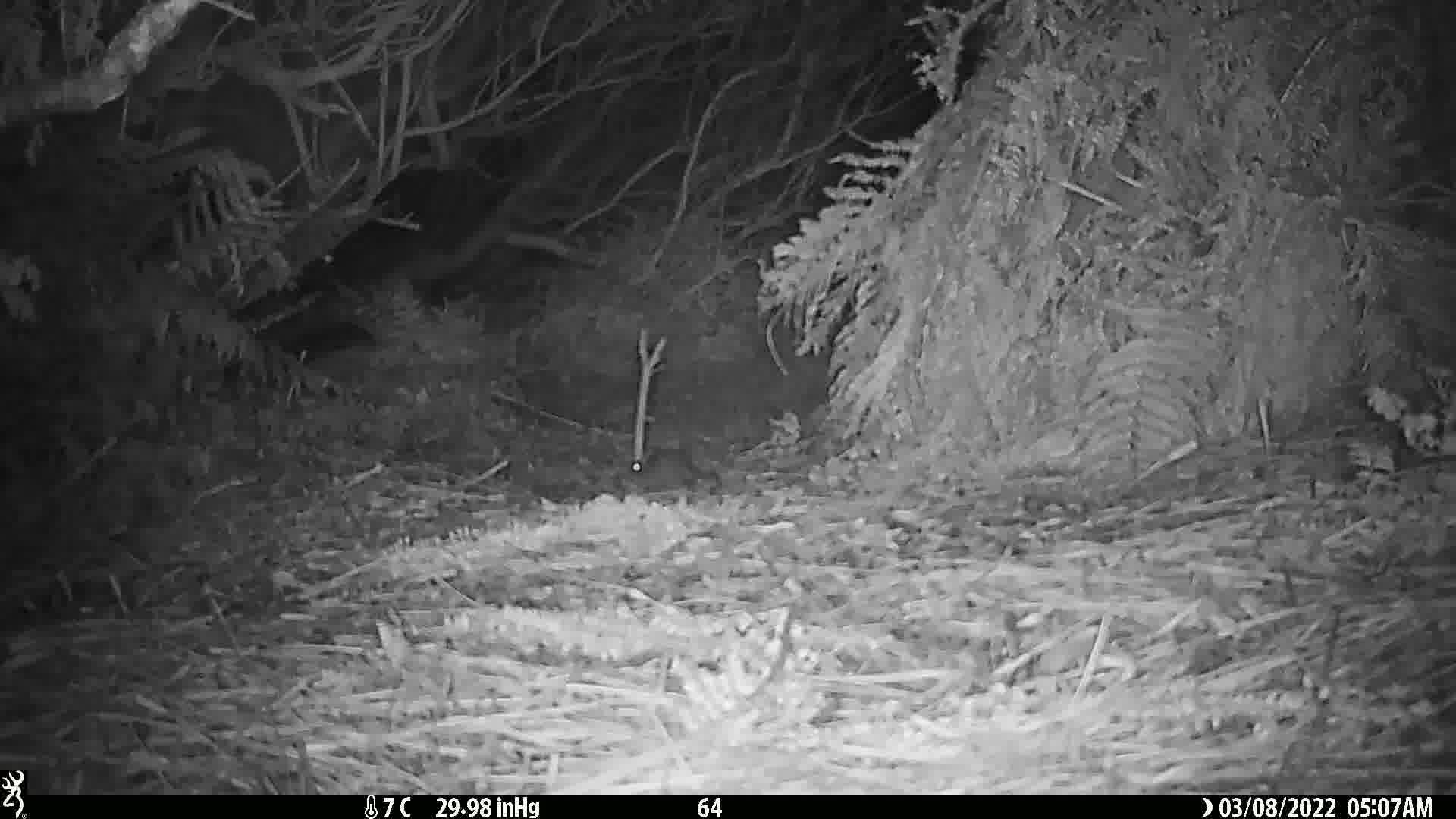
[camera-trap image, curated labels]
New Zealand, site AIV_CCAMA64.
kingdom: Animalia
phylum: Chordata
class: Mammalia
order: Rodentia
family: Muridae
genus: Mus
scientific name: Mus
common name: mouse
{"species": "mouse (Mus)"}